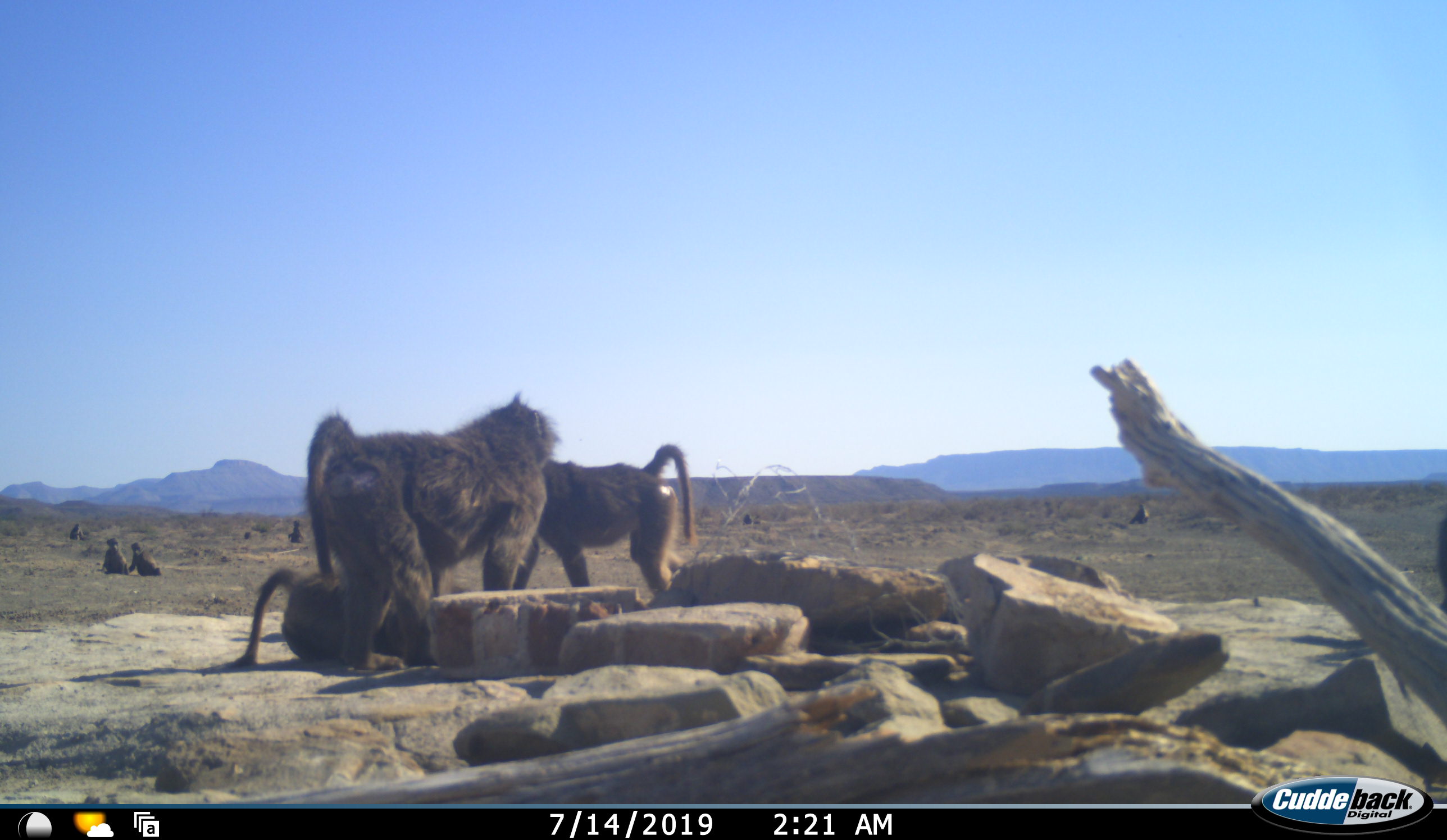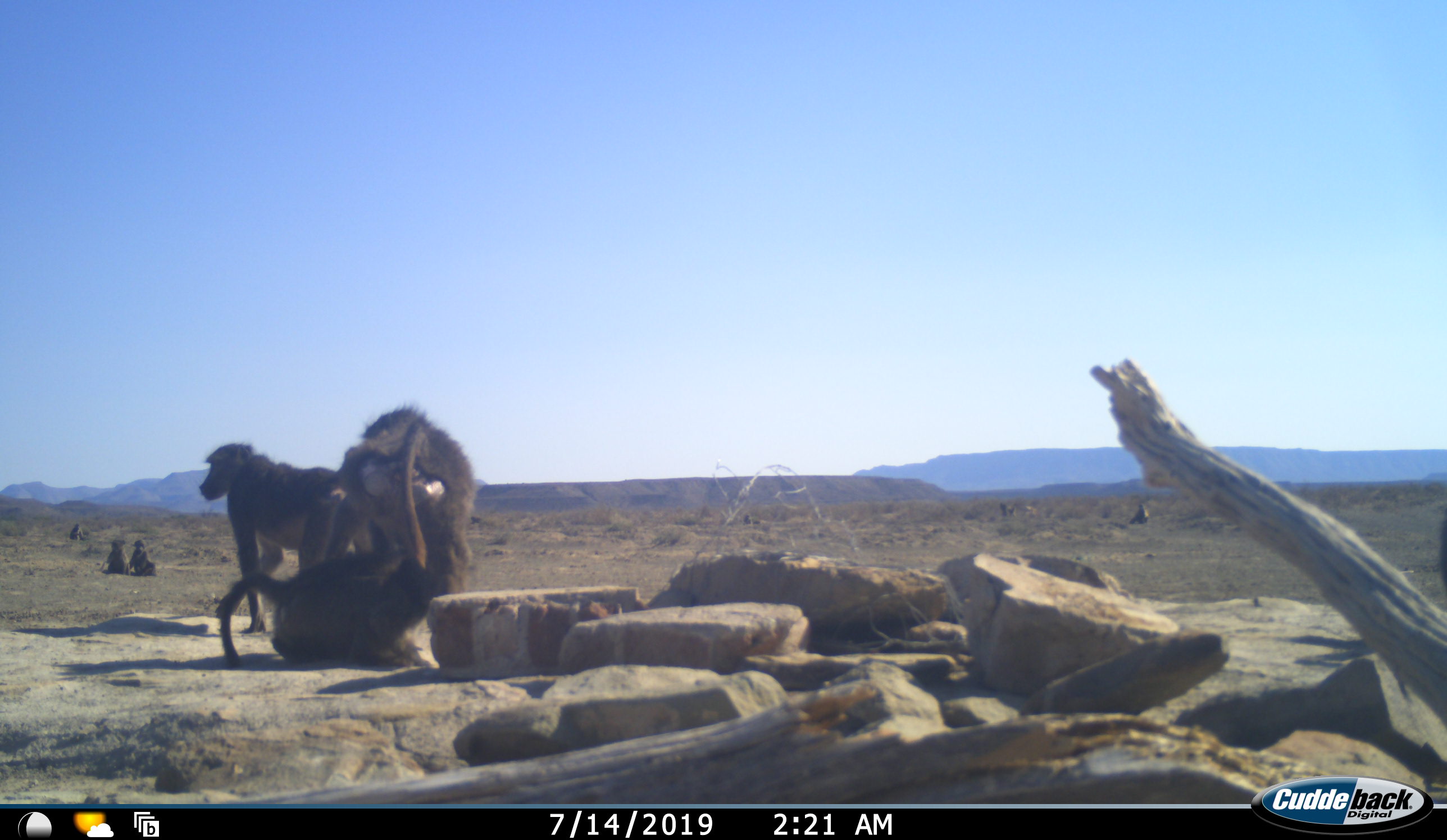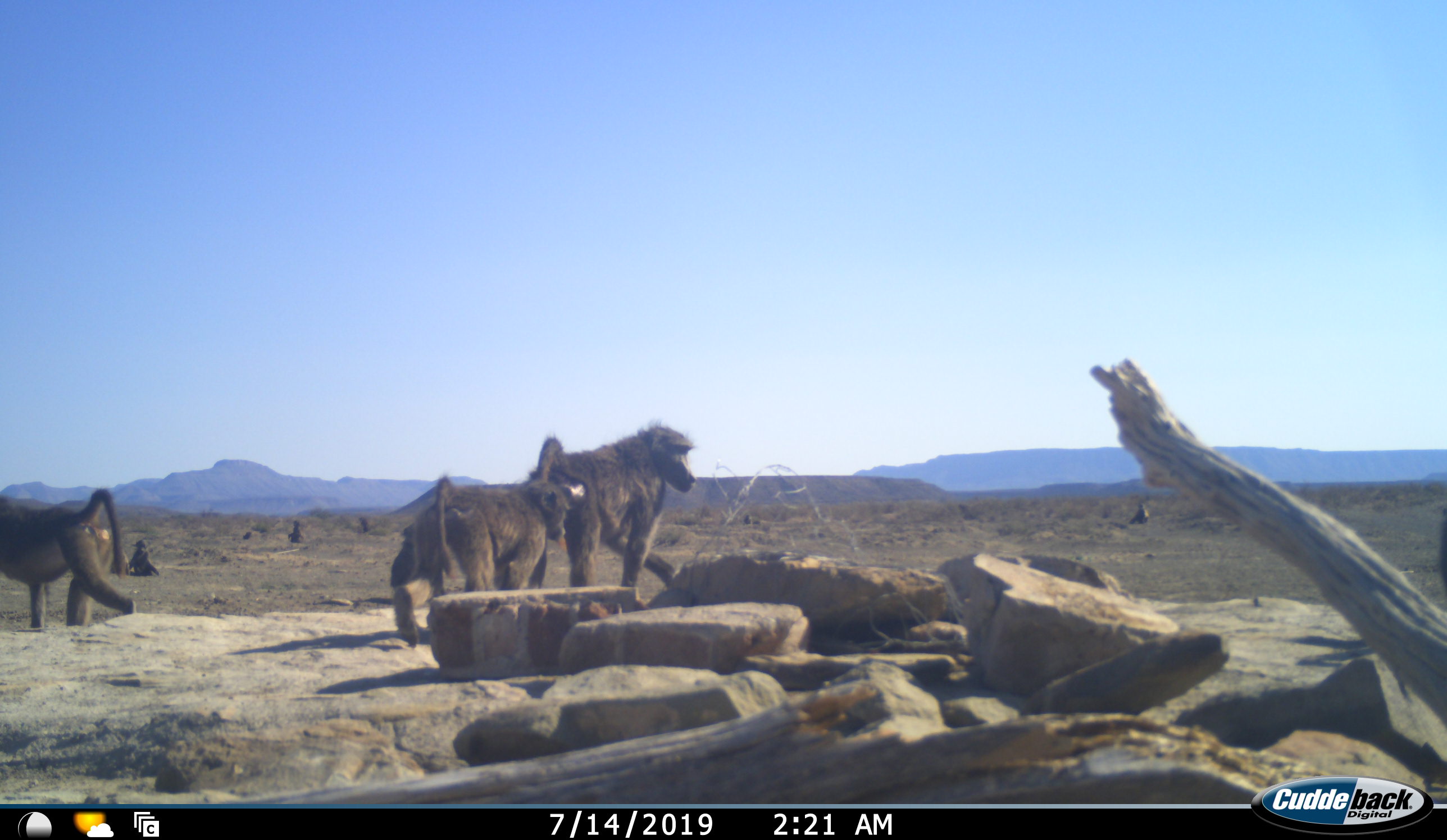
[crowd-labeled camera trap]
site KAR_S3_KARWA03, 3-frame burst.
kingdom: Animalia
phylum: Chordata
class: Mammalia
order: Primates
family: Cercopithecidae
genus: Papio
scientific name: Papio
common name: baboon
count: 8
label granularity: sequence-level